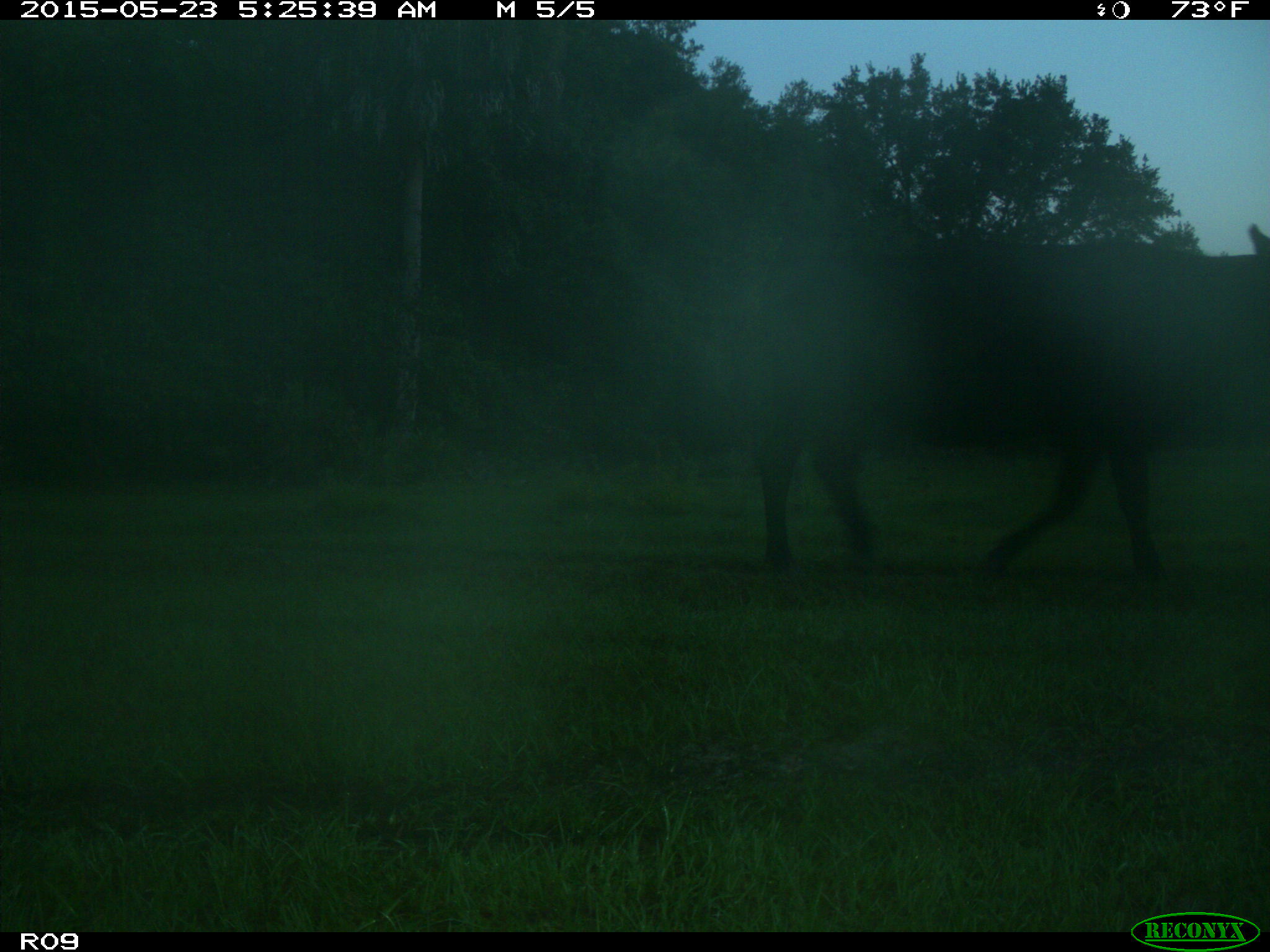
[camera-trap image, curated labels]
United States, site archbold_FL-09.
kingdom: Animalia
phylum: Chordata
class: Mammalia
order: Artiodactyla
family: Bovidae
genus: Bos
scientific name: Bos taurus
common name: domestic cow